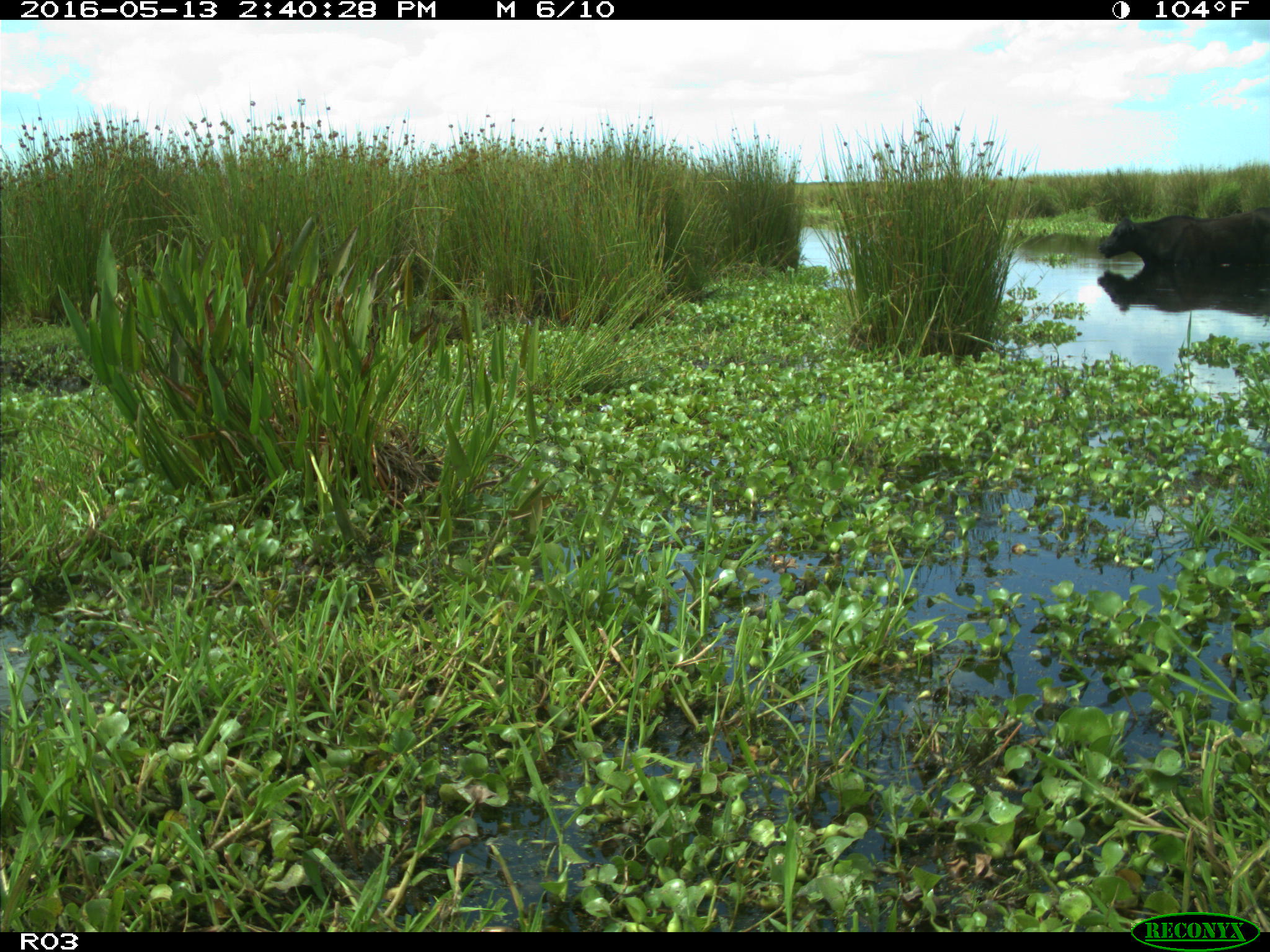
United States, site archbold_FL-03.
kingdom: Animalia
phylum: Chordata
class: Mammalia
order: Artiodactyla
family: Bovidae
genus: Bos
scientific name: Bos taurus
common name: domestic cow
Bos taurus (domestic cow).